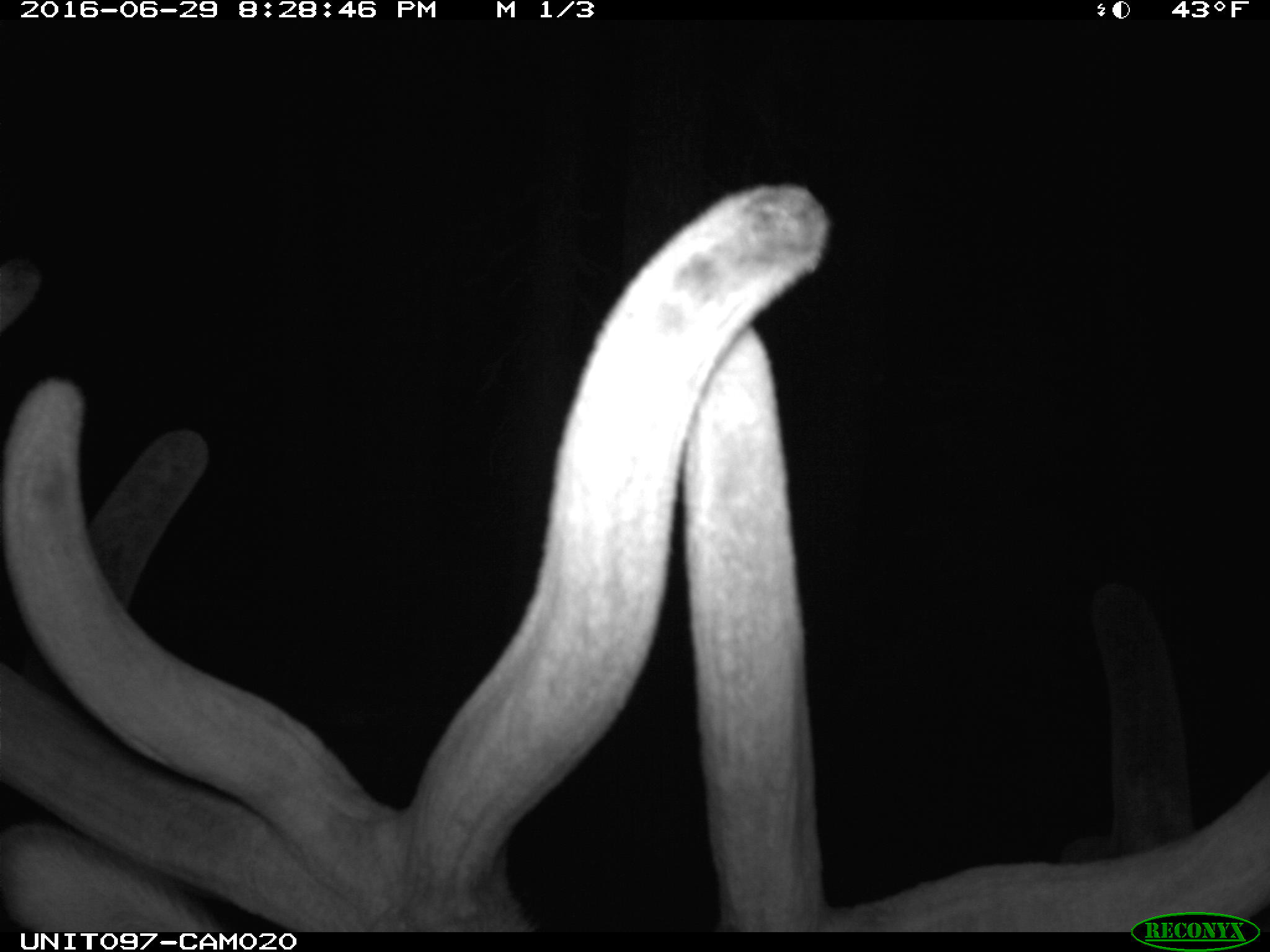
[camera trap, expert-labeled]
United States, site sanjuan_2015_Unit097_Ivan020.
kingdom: Animalia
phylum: Chordata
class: Mammalia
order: Artiodactyla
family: Cervidae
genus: Cervus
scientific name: Cervus elaphus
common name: red deer